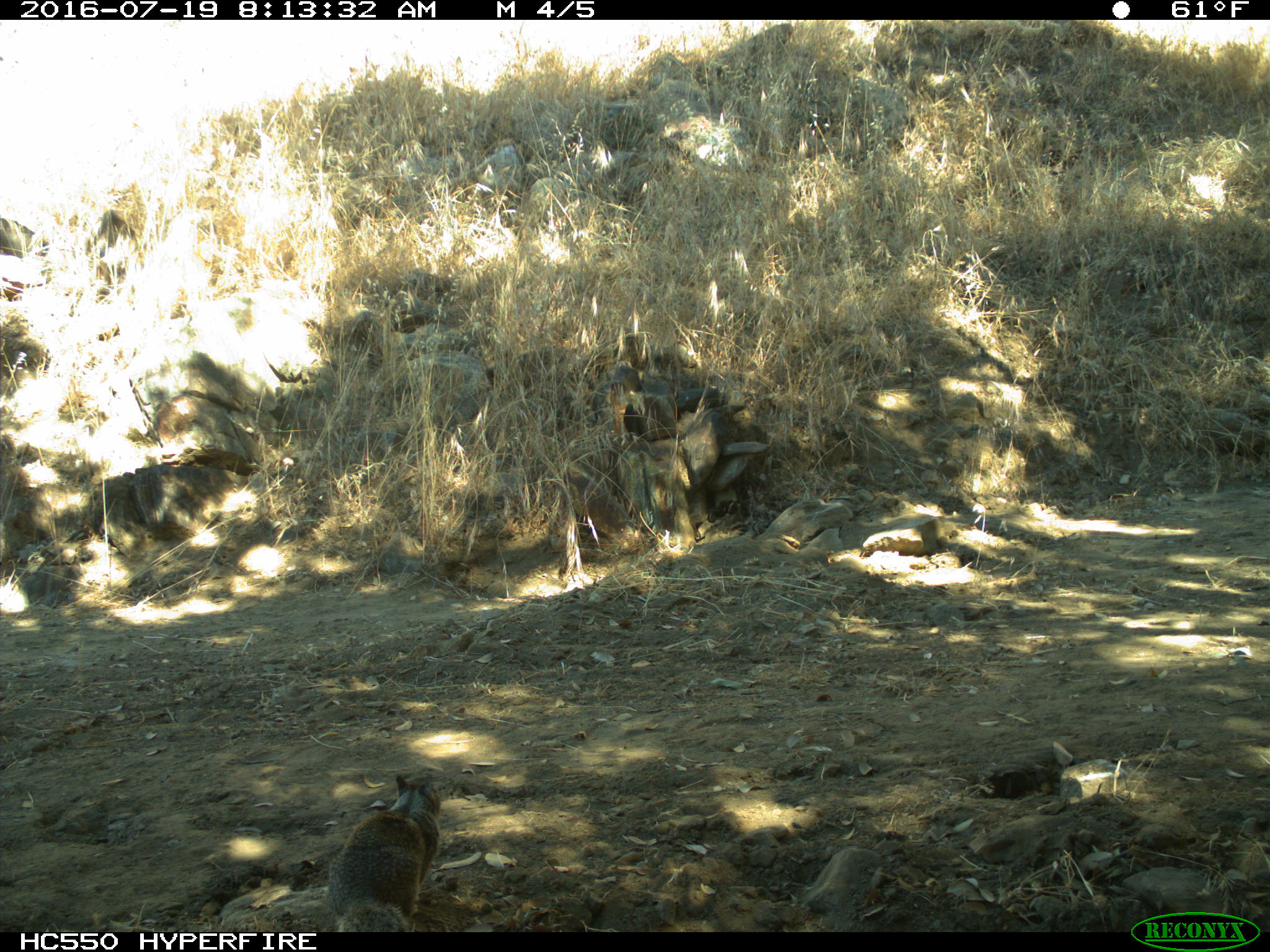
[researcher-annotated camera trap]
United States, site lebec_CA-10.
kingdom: Animalia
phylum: Chordata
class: Mammalia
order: Rodentia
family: Sciuridae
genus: Otospermophilus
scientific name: Otospermophilus beecheyi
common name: california ground squirrel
Otospermophilus beecheyi (california ground squirrel).